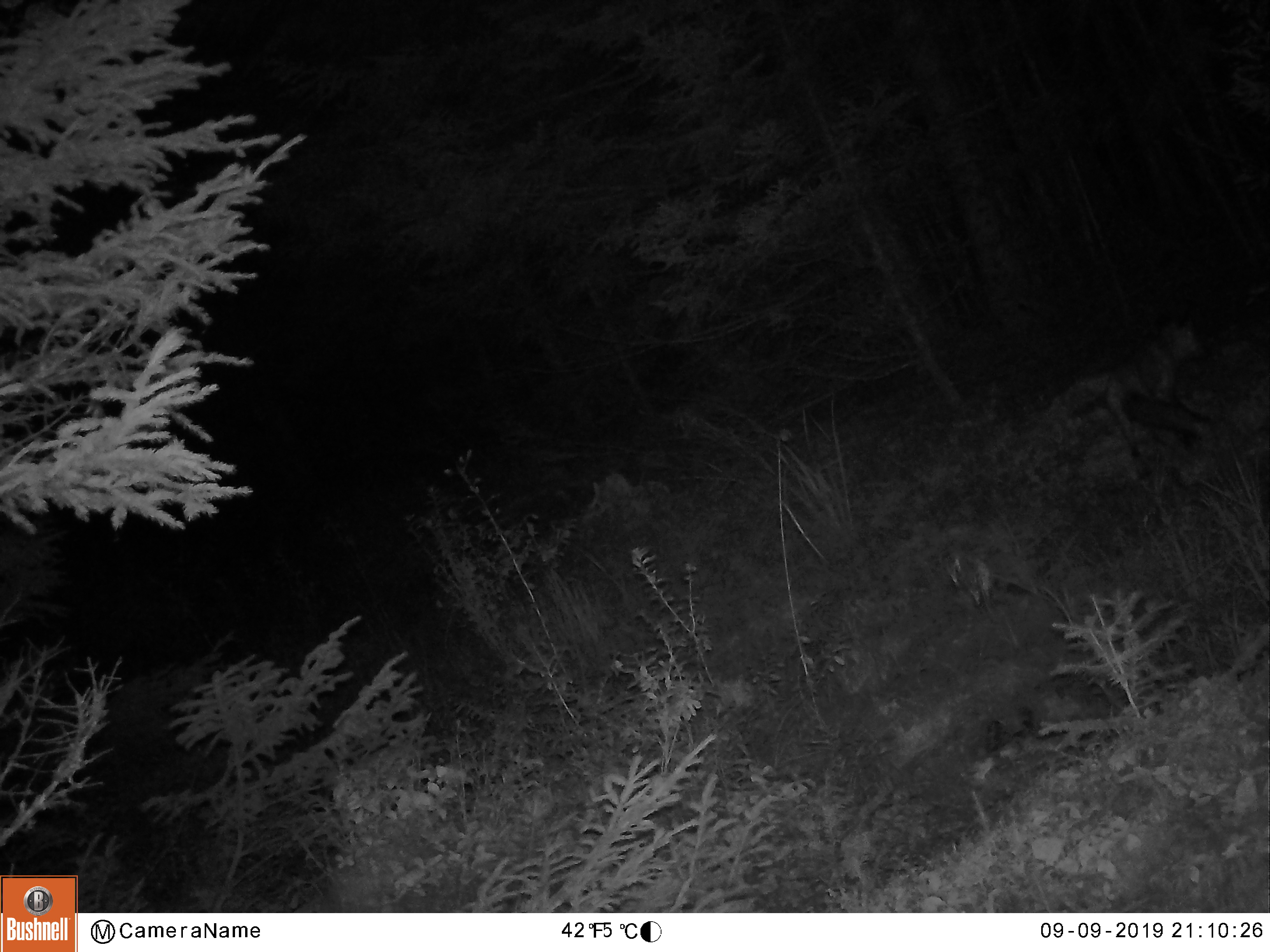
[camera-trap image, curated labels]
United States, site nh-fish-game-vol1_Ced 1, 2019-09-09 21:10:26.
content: unidentified animal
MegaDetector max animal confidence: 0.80